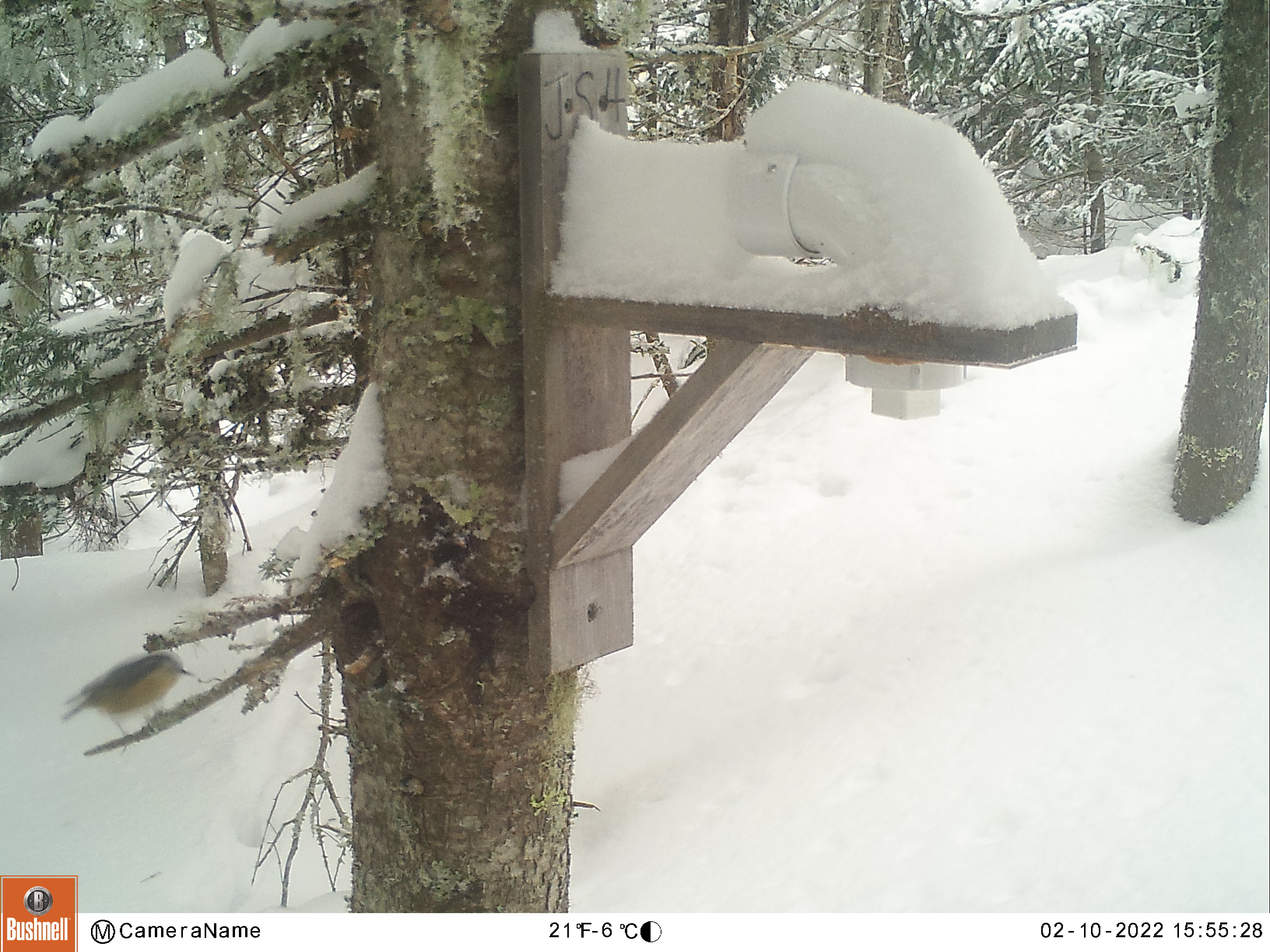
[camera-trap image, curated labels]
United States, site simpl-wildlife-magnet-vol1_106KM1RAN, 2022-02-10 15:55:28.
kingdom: Animalia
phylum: Chordata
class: Aves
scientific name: Aves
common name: bird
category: bird sp.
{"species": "bird sp. (bird) (Aves)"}